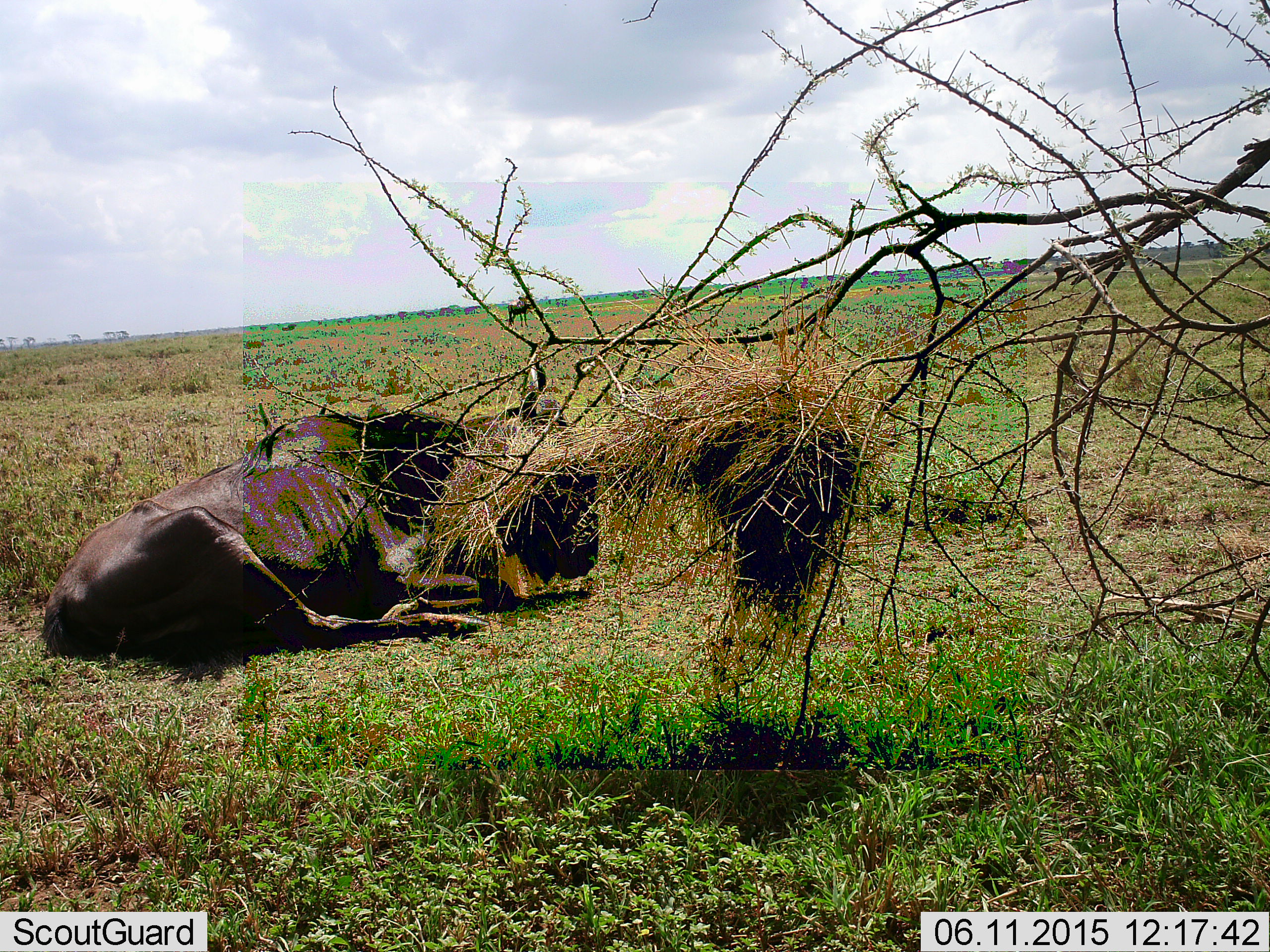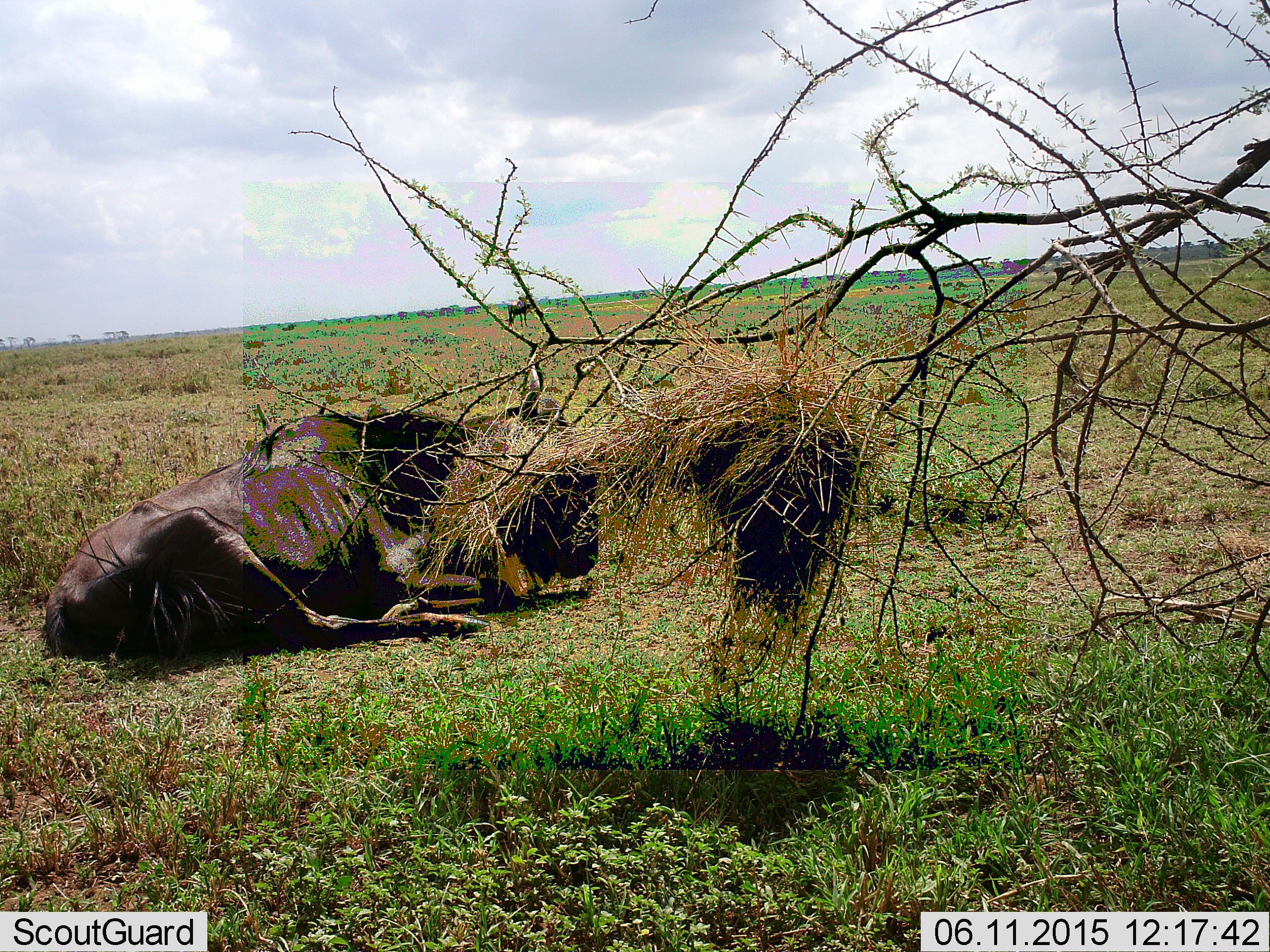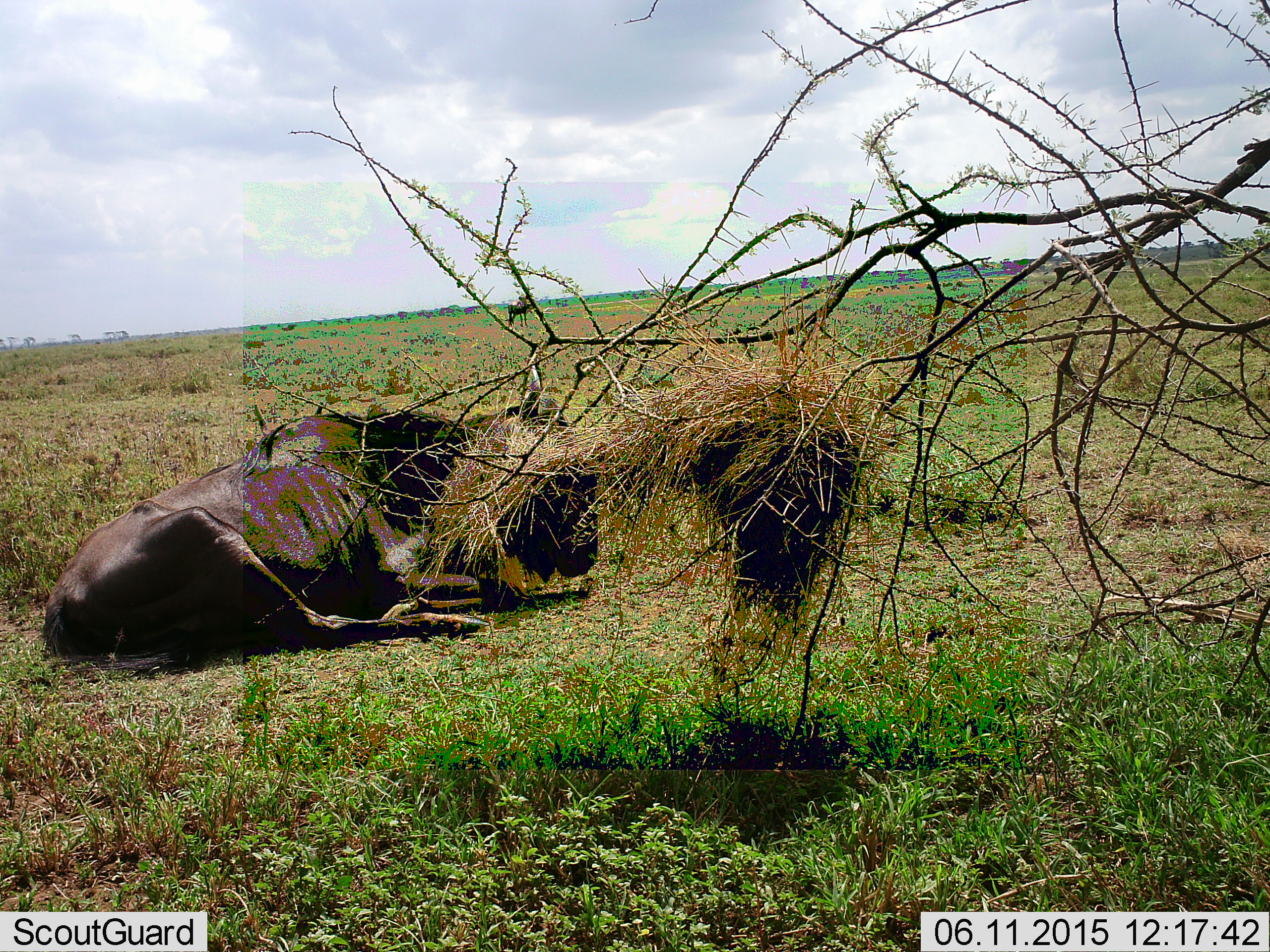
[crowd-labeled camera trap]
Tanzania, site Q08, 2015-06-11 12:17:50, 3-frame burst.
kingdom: Animalia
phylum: Chordata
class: Mammalia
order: Artiodactyla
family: Bovidae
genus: Connochaetes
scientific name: Connochaetes taurinus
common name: blue wildebeest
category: wildebeest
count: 1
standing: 10%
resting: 100%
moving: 10%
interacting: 0%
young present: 0%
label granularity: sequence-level